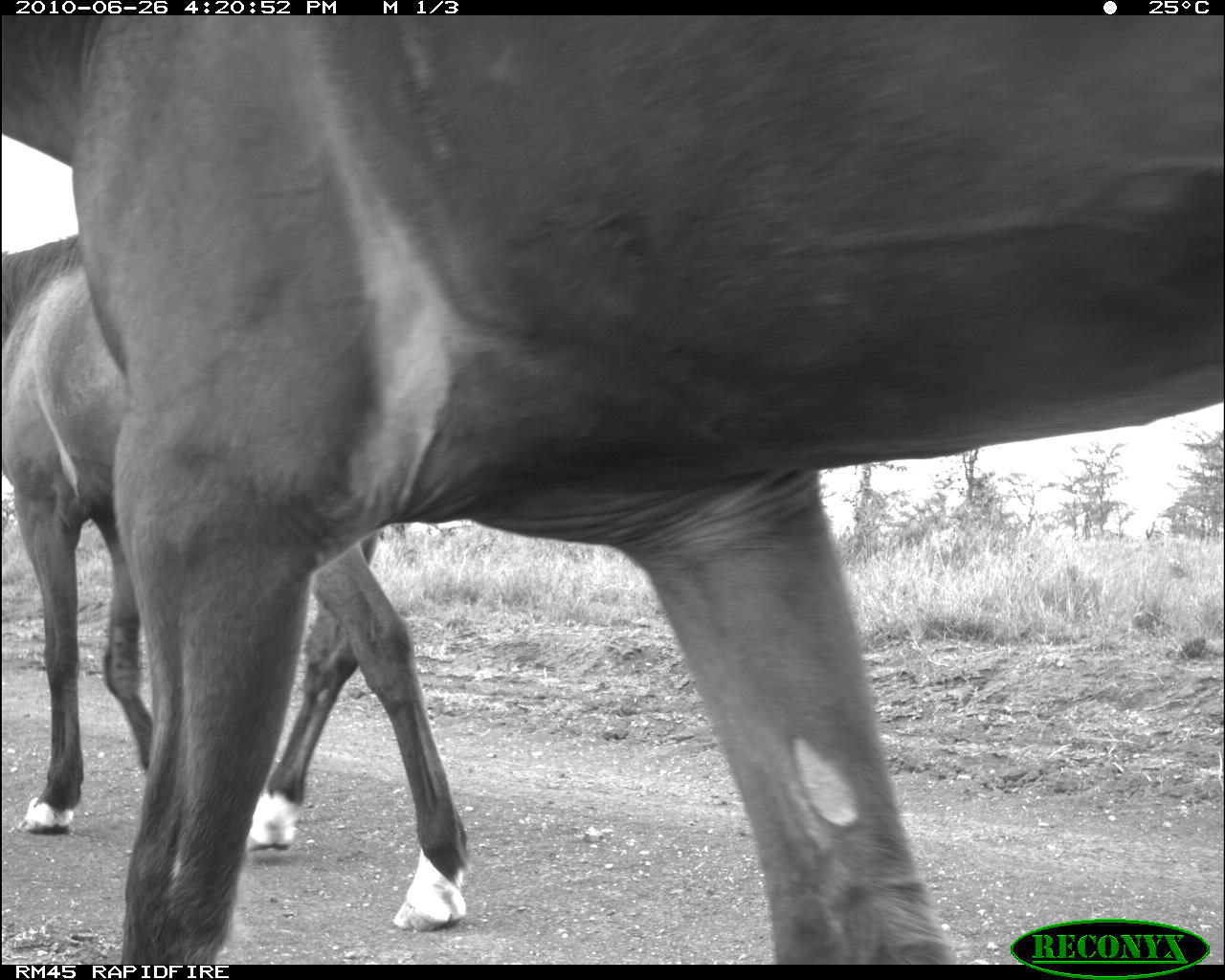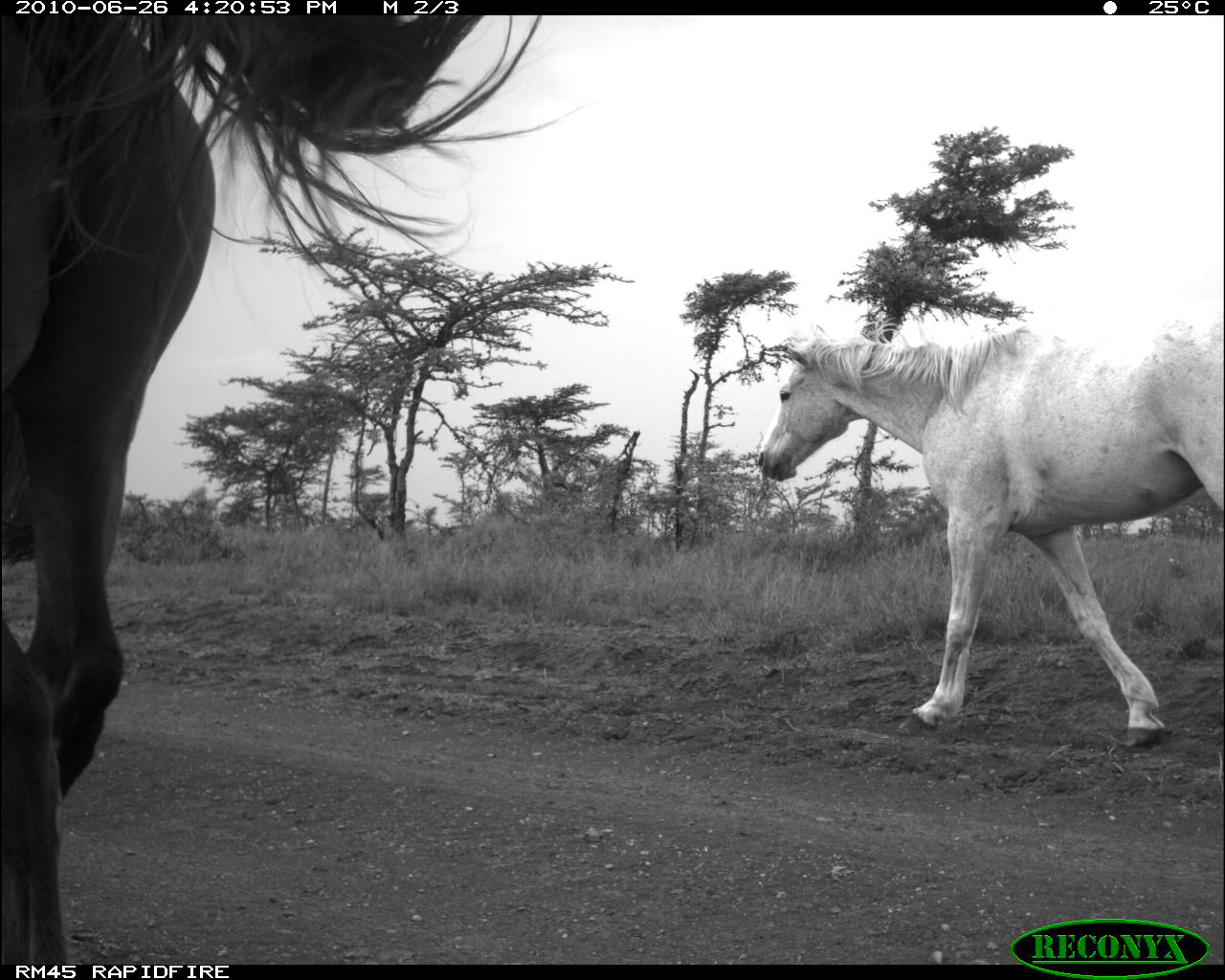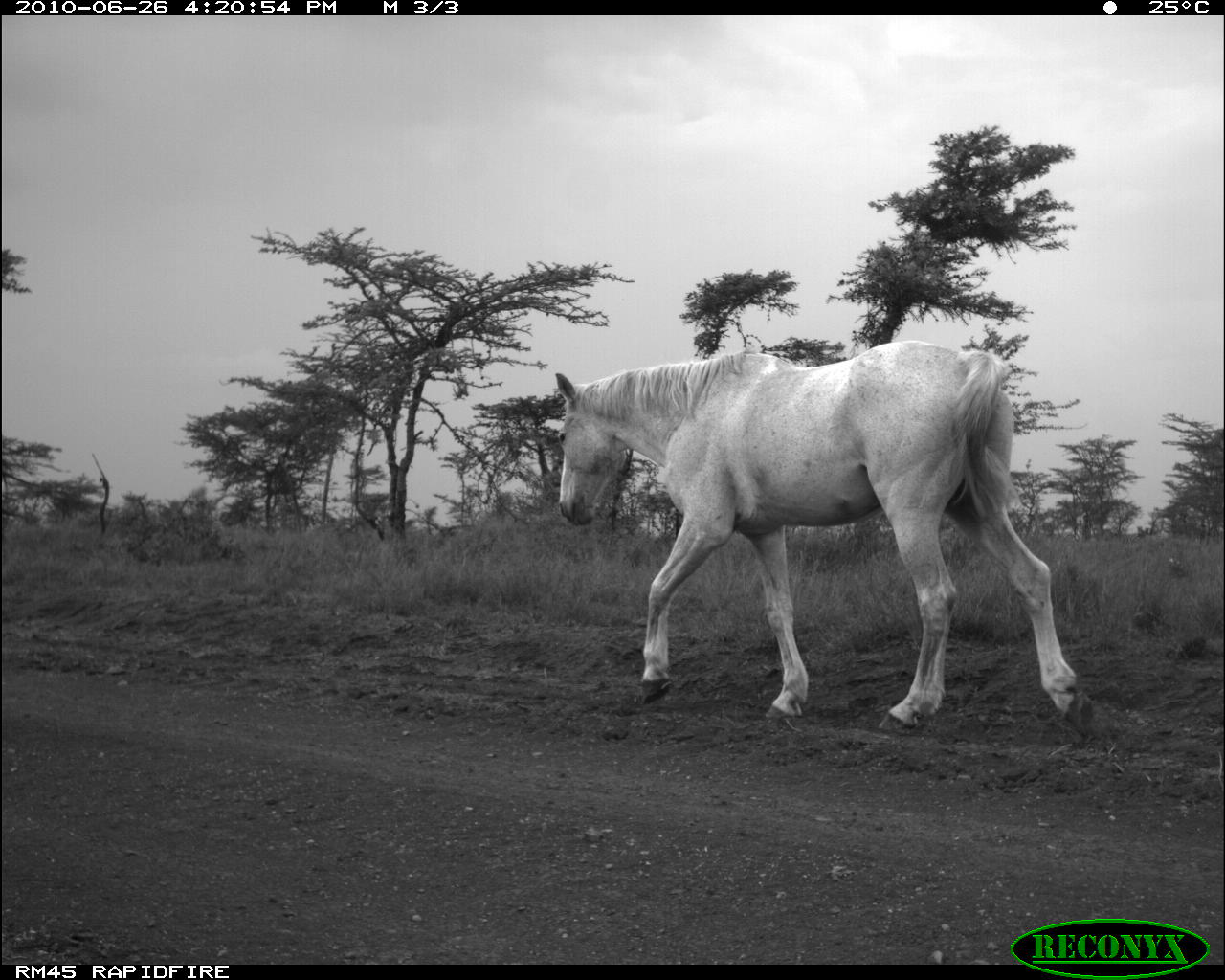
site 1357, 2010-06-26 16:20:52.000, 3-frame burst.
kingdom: Animalia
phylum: Chordata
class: Mammalia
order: Perissodactyla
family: Equidae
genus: Equus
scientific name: Equus ferus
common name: wild horse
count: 2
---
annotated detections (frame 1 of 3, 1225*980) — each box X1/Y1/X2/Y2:
equus ferus: 0/14/1219/962; 0/226/469/931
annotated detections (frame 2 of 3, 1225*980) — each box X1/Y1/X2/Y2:
equus ferus: 0/14/596/965; 754/315/1218/749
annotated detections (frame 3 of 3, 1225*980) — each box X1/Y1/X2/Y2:
equus ferus: 552/336/1093/739